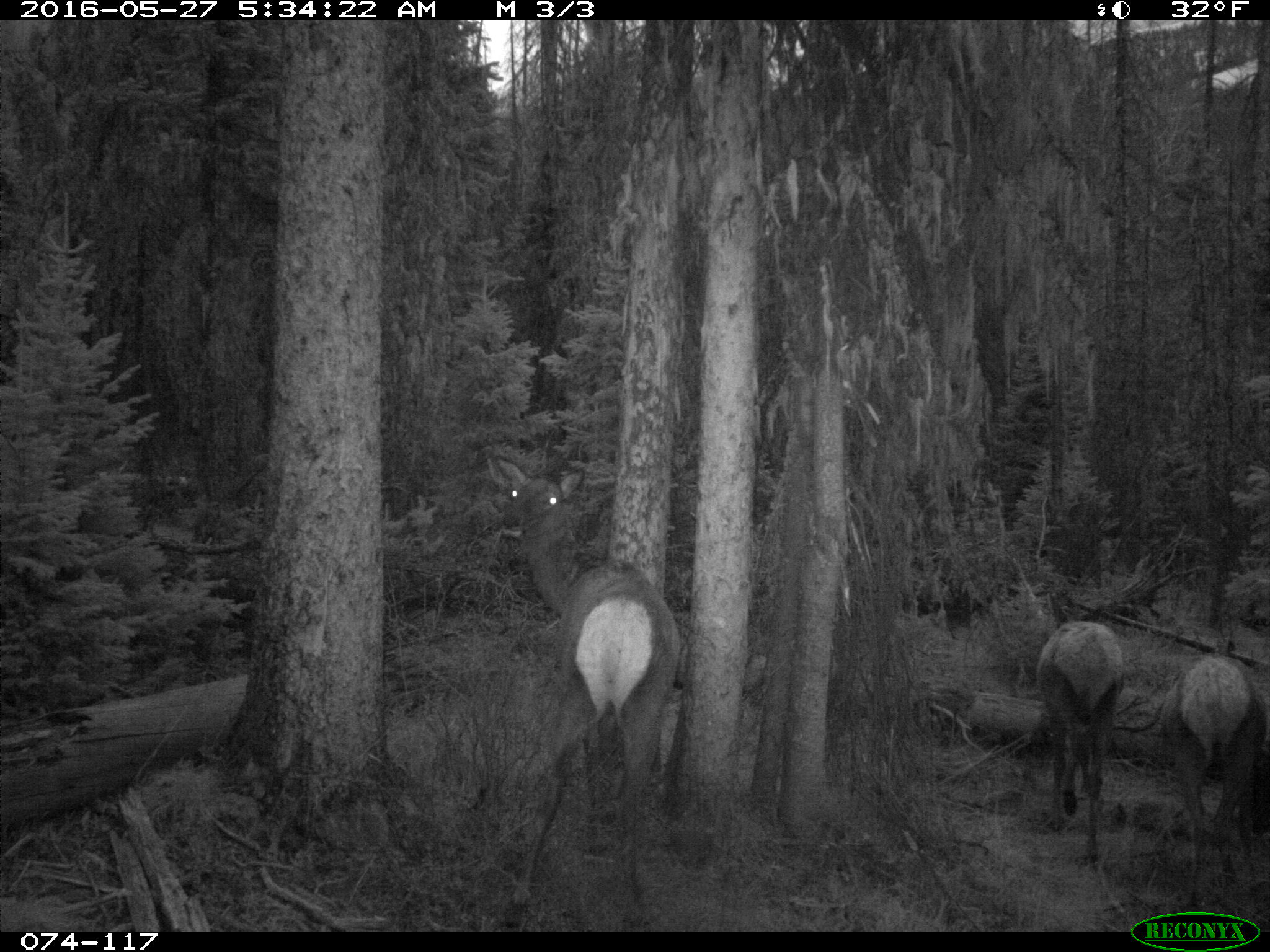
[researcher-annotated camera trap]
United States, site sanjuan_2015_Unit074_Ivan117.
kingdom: Animalia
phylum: Chordata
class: Mammalia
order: Artiodactyla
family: Cervidae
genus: Cervus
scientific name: Cervus elaphus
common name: red deer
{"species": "Cervus elaphus (red deer)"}